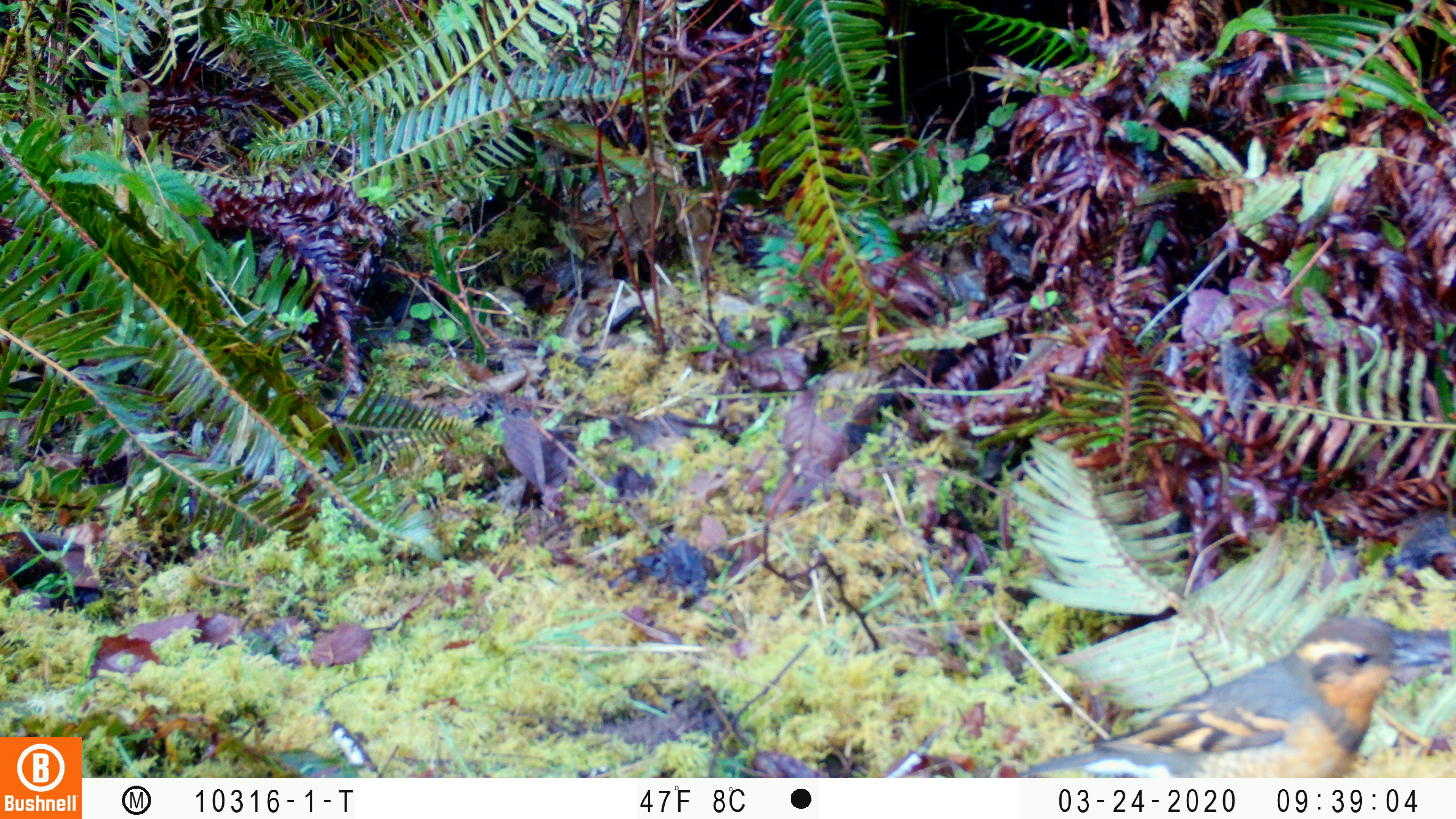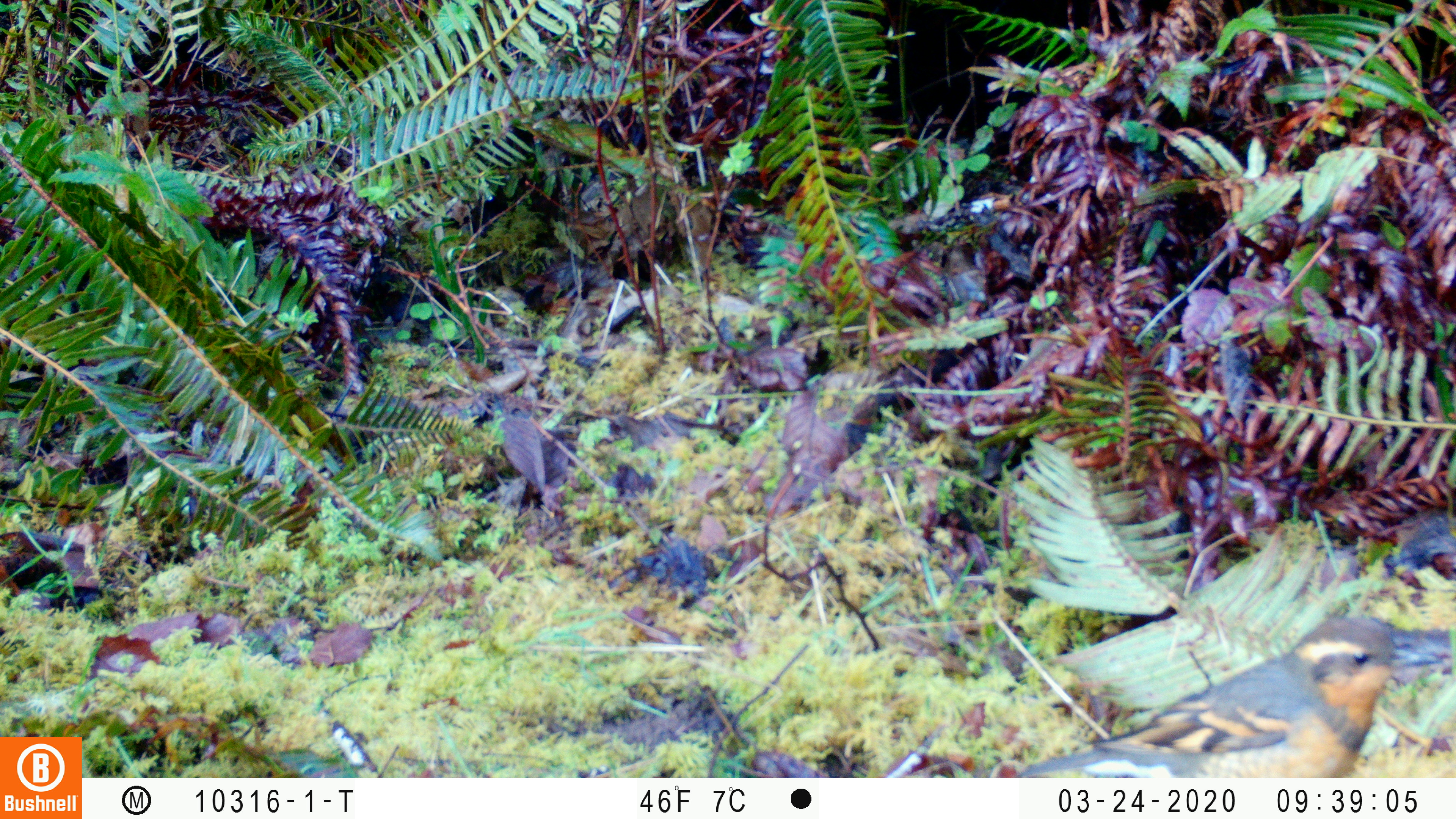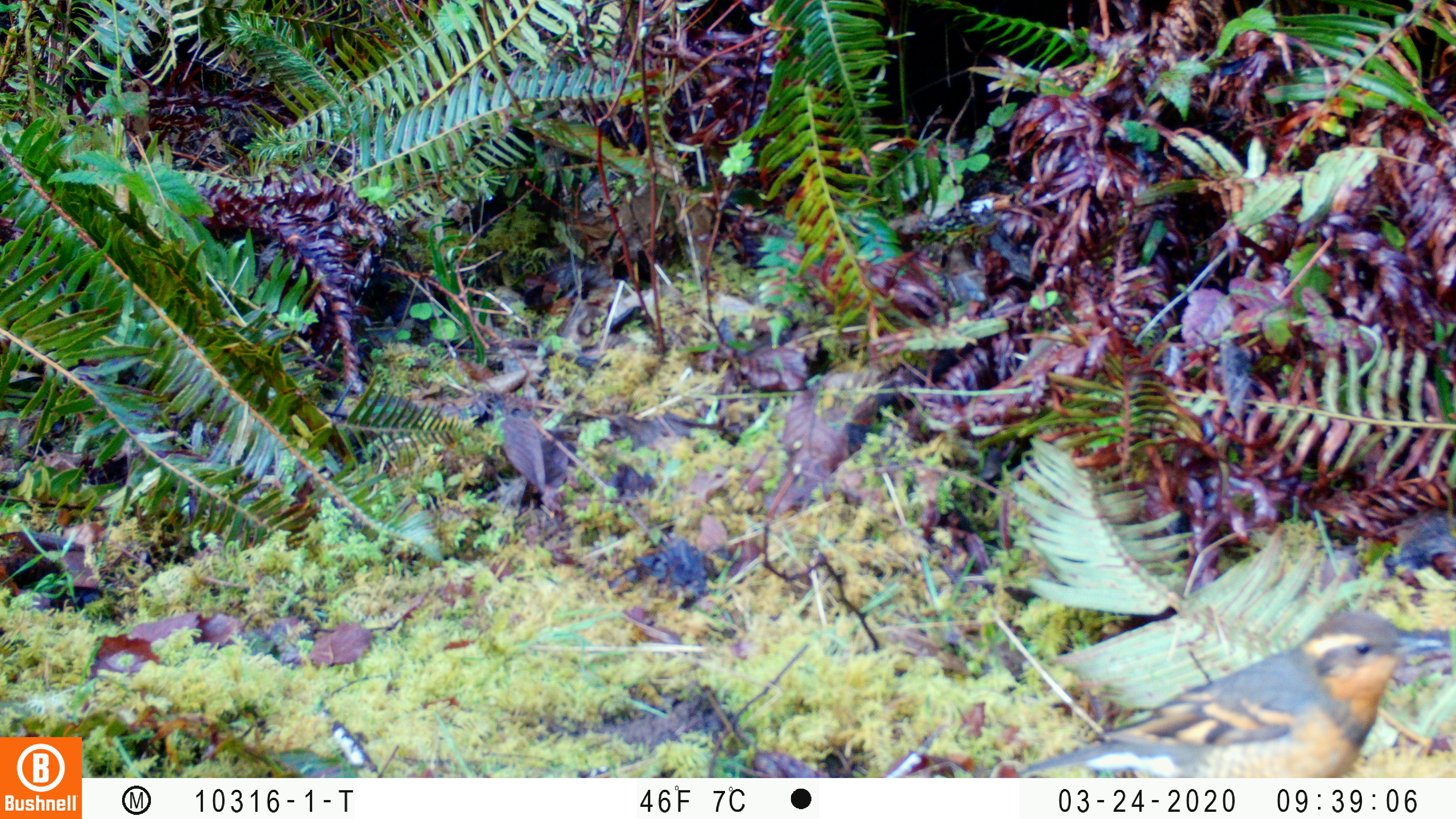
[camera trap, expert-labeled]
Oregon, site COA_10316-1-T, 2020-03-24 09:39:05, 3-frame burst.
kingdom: Animalia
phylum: Chordata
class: Aves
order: Passeriformes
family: Turdidae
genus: Ixoreus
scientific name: Ixoreus naevius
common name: varied thrush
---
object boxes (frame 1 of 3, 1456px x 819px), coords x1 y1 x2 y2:
varied thrush: 1027 617 1436 775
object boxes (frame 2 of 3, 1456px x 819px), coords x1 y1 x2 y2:
varied thrush: 1024 613 1439 776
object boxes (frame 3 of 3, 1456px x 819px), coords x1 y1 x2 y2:
varied thrush: 1022 610 1446 775